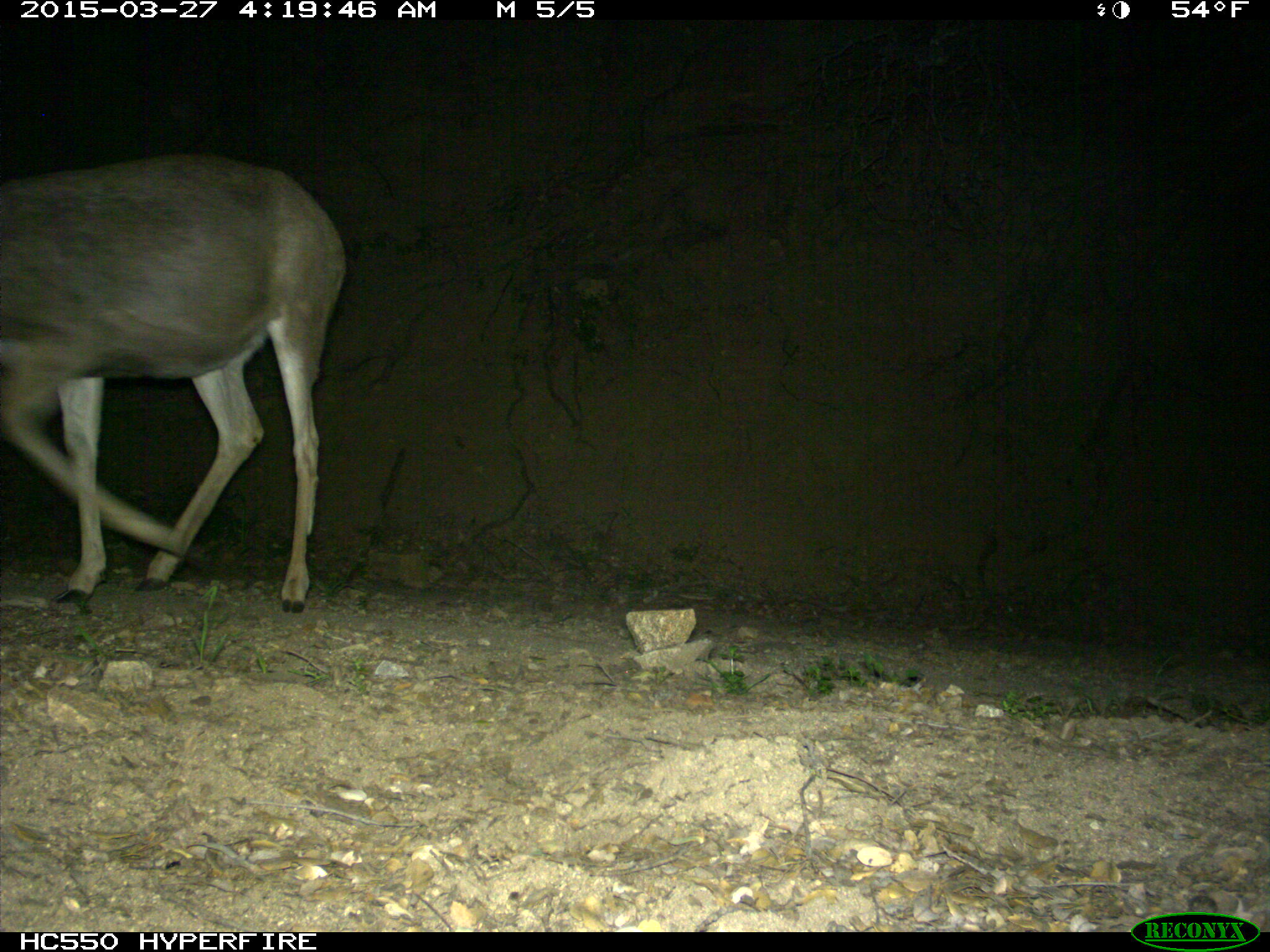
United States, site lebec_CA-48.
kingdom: Animalia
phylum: Chordata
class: Mammalia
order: Artiodactyla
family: Cervidae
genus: Odocoileus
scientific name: Odocoileus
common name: deer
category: unidentified deer